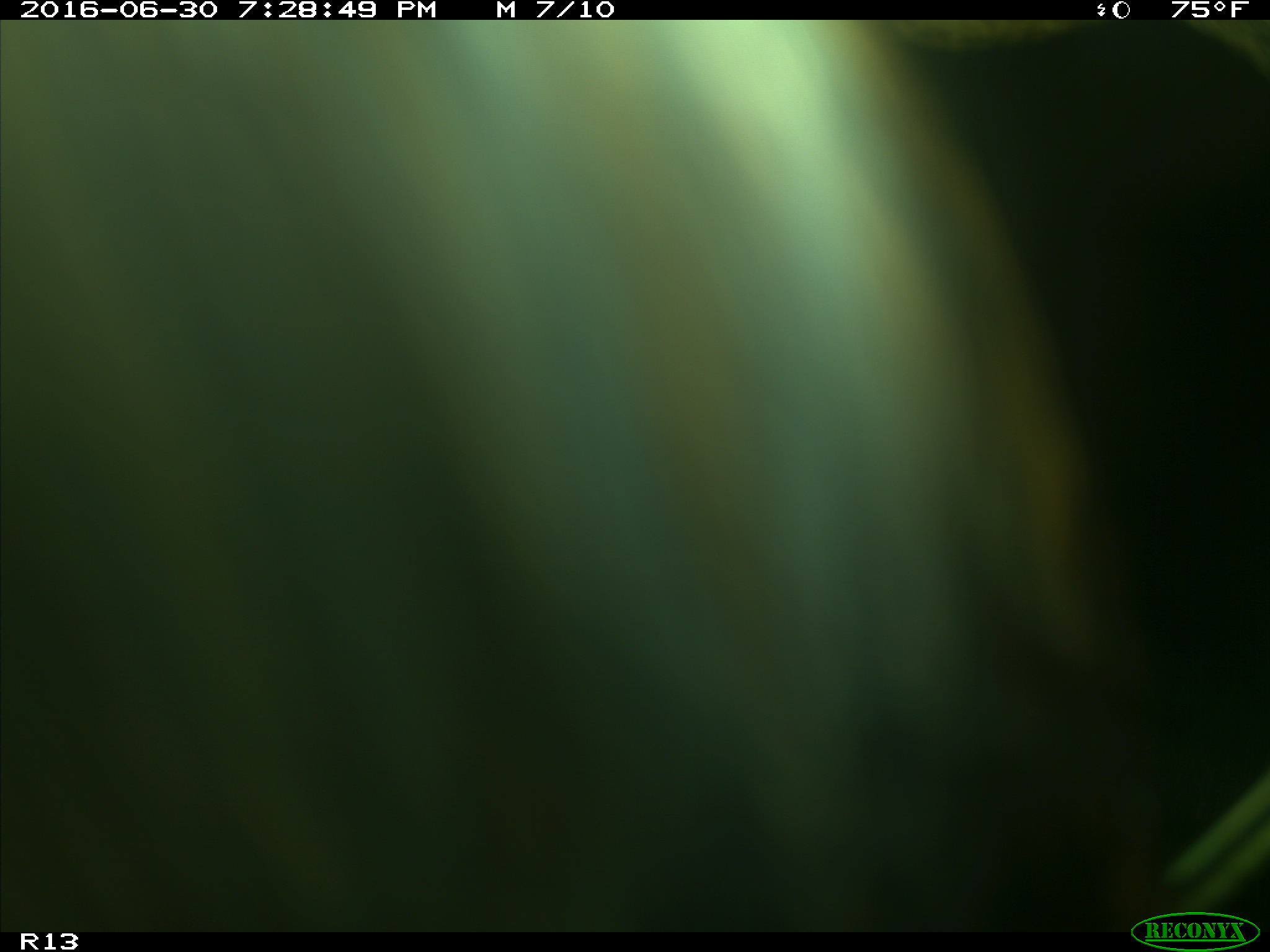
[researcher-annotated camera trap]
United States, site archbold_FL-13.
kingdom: Animalia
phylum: Chordata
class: Mammalia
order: Artiodactyla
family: Bovidae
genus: Bos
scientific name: Bos taurus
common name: domestic cow